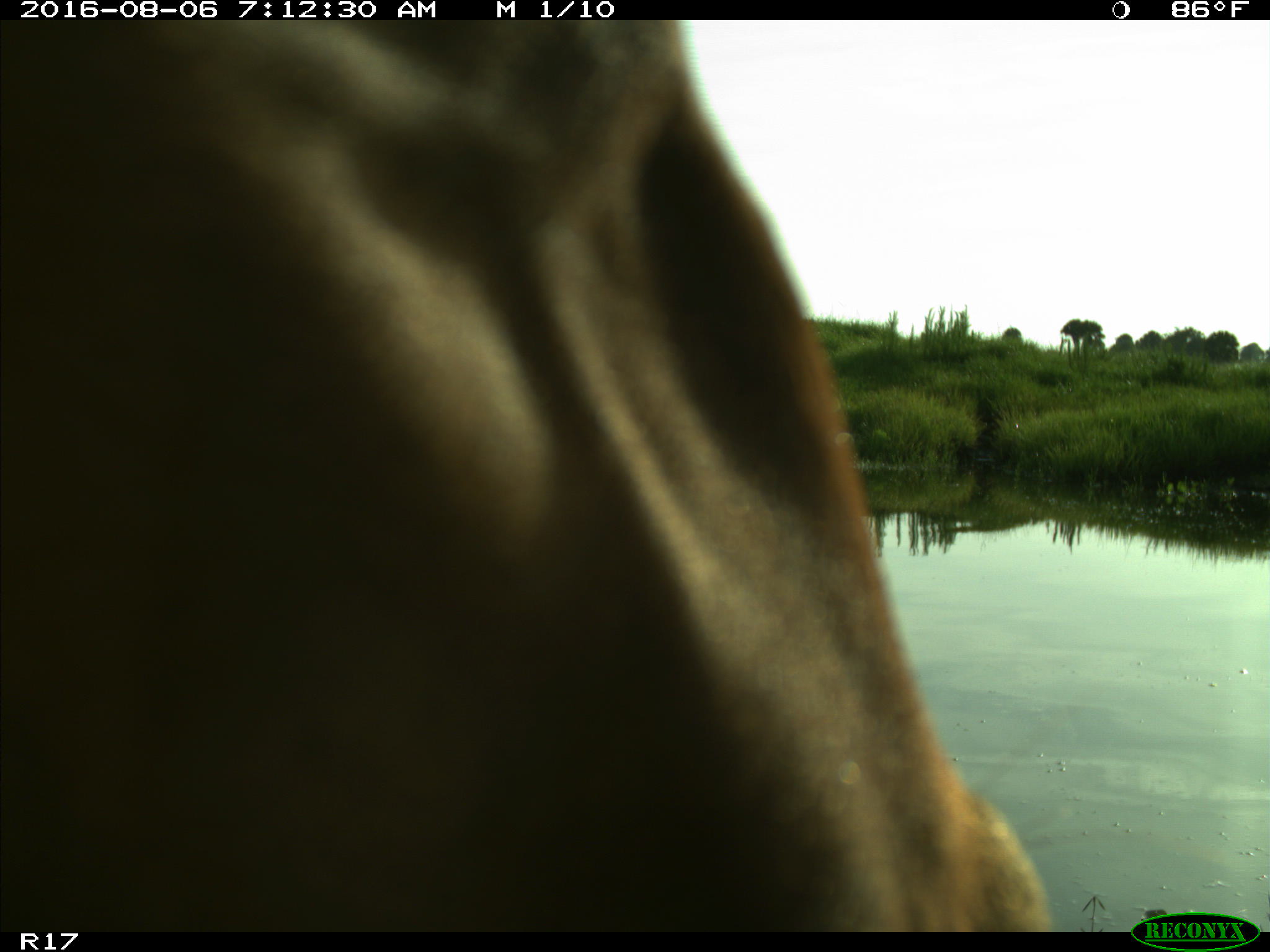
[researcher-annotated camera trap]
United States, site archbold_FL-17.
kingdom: Animalia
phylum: Chordata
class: Mammalia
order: Artiodactyla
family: Bovidae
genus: Bos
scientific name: Bos taurus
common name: domestic cow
Bos taurus (domestic cow).